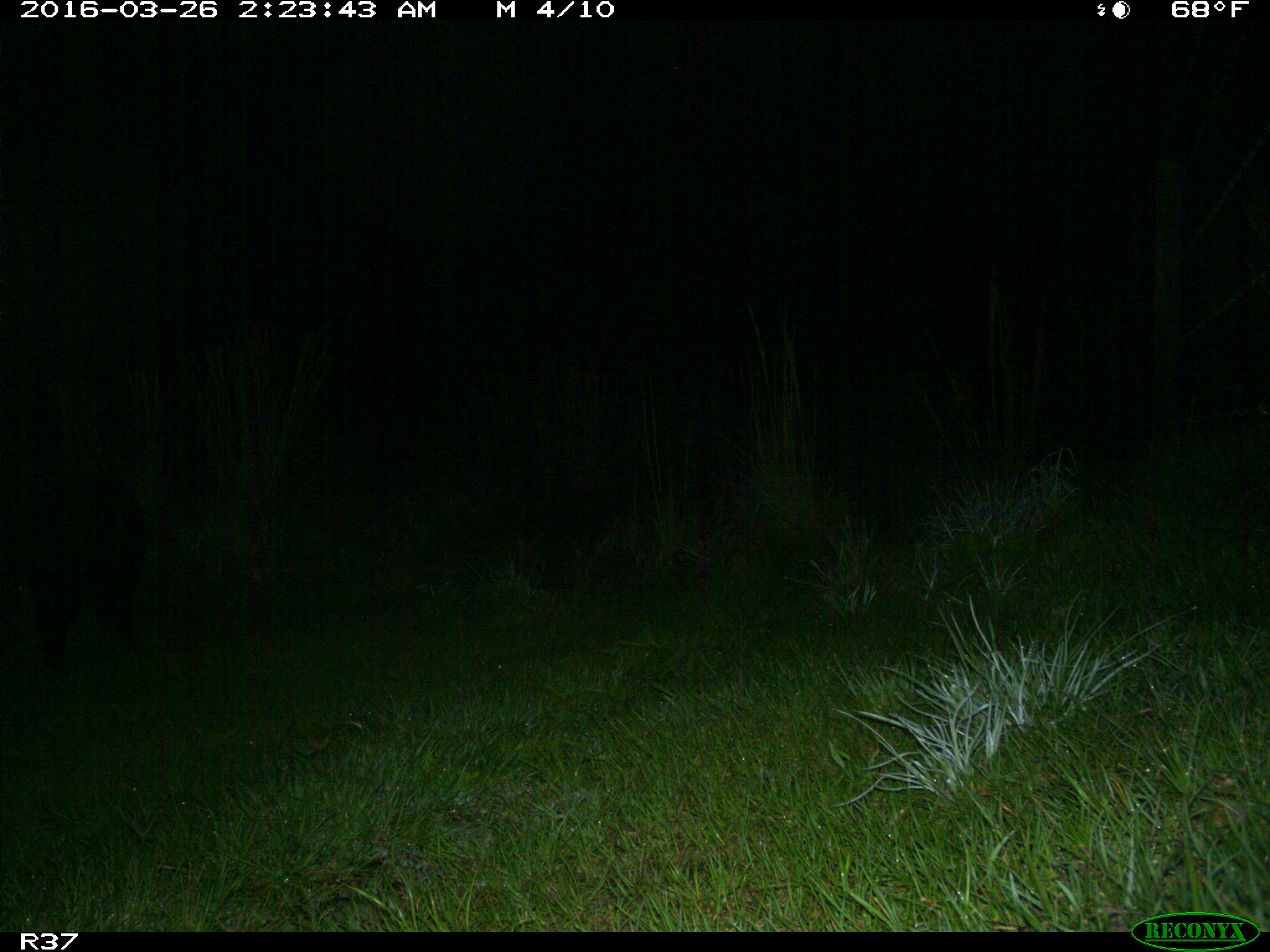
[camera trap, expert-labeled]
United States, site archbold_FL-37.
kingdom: Animalia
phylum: Chordata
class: Mammalia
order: Artiodactyla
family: Suidae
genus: Sus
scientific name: Sus scrofa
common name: wild boar